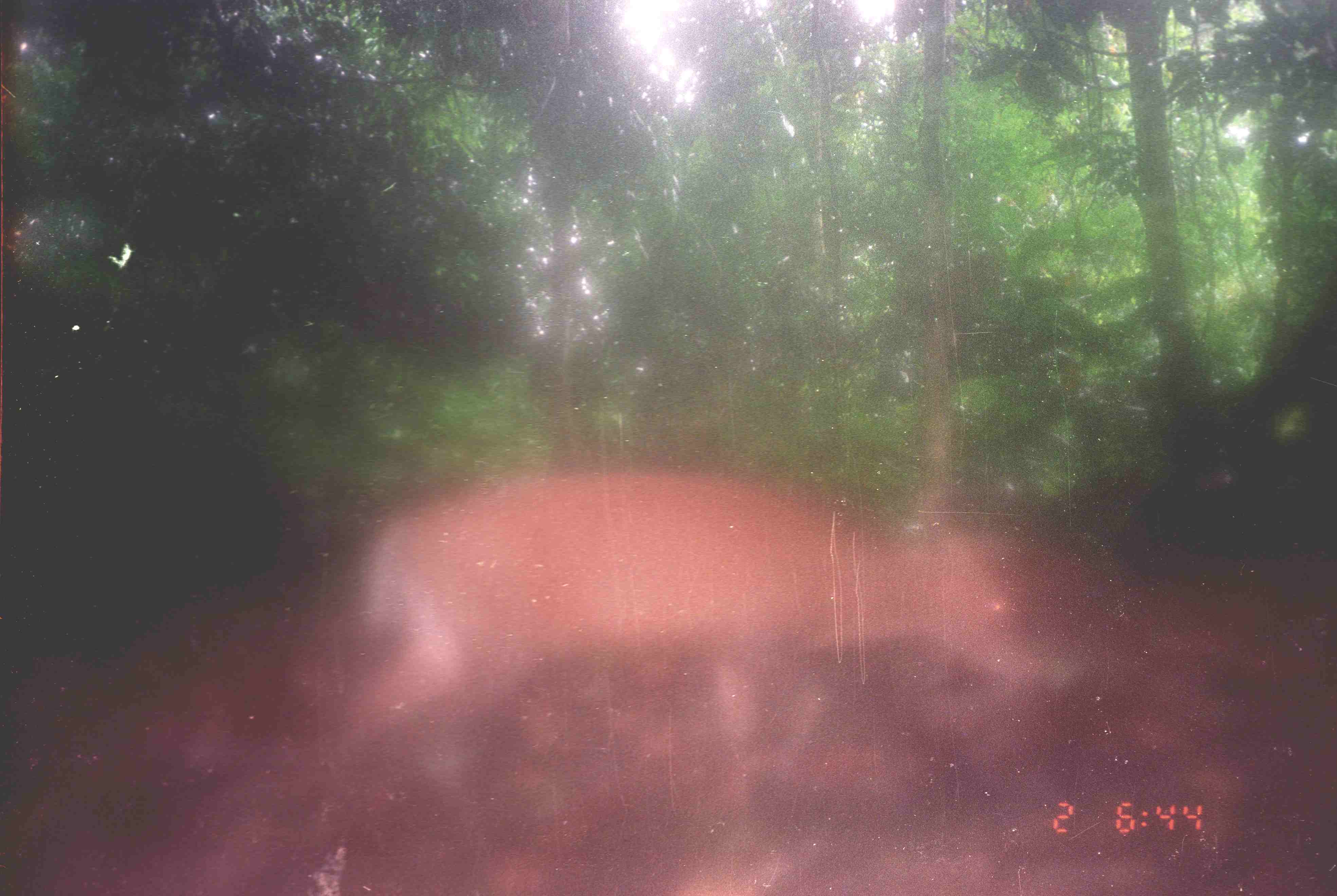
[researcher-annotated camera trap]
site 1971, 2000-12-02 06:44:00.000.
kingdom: Animalia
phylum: Chordata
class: Mammalia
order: Artiodactyla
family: Cervidae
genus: Muntiacus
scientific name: Muntiacus muntjak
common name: southern red muntjac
Muntiacus muntjak (southern red muntjac), count 1.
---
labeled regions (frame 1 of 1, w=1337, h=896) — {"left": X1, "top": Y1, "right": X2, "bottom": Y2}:
muntiacus muntjak: {"left": 246, "top": 464, "right": 1056, "bottom": 867}